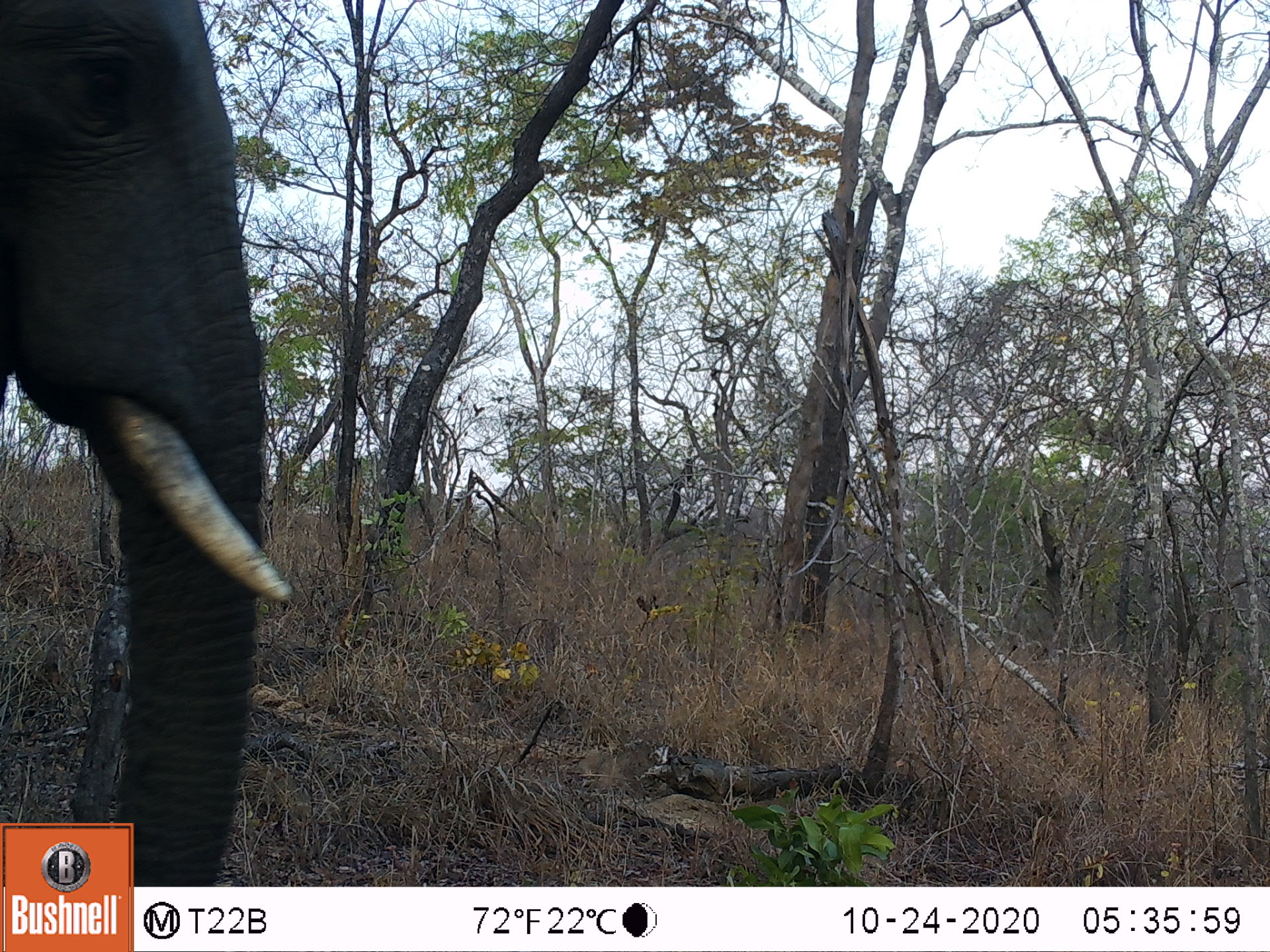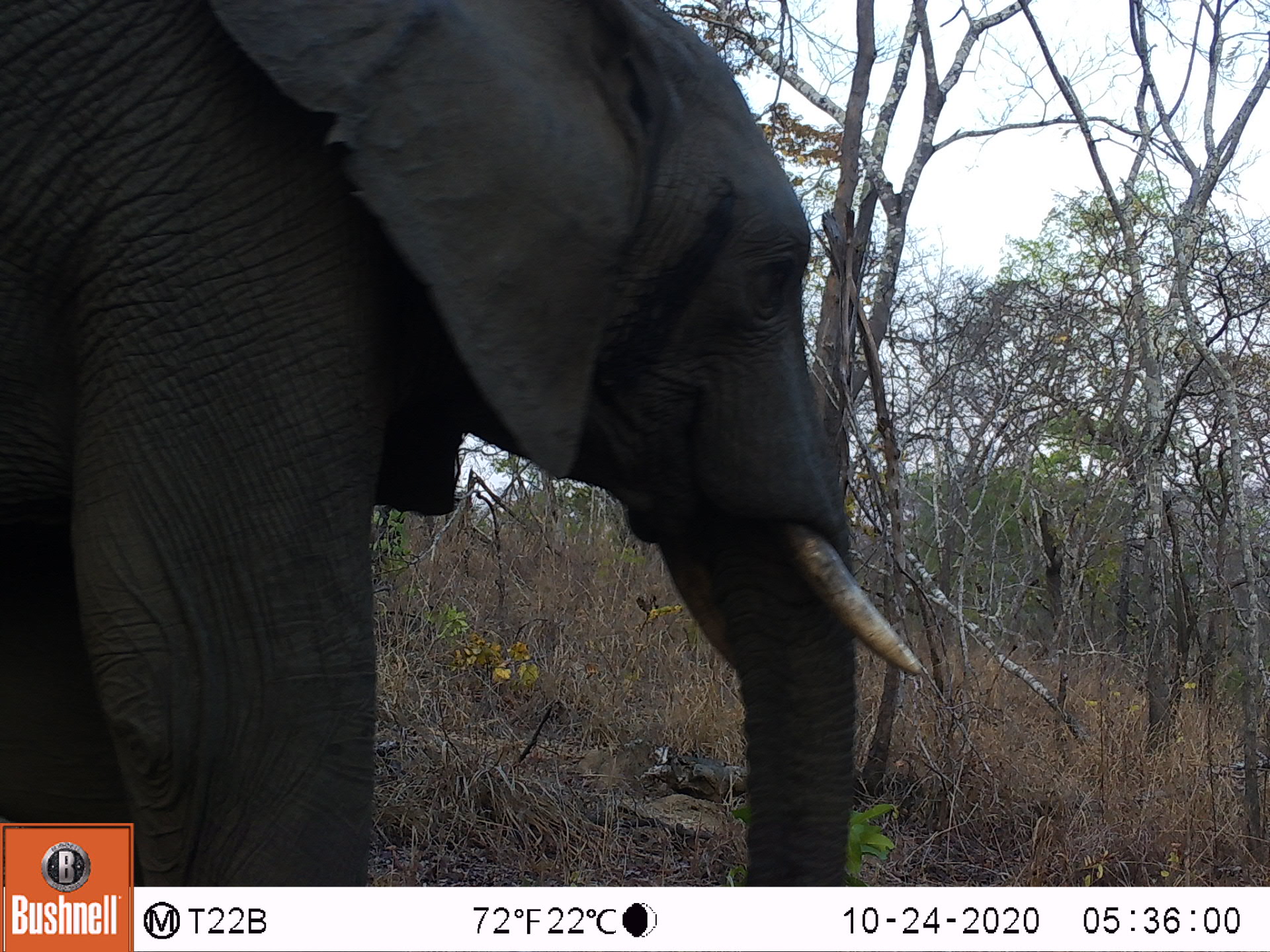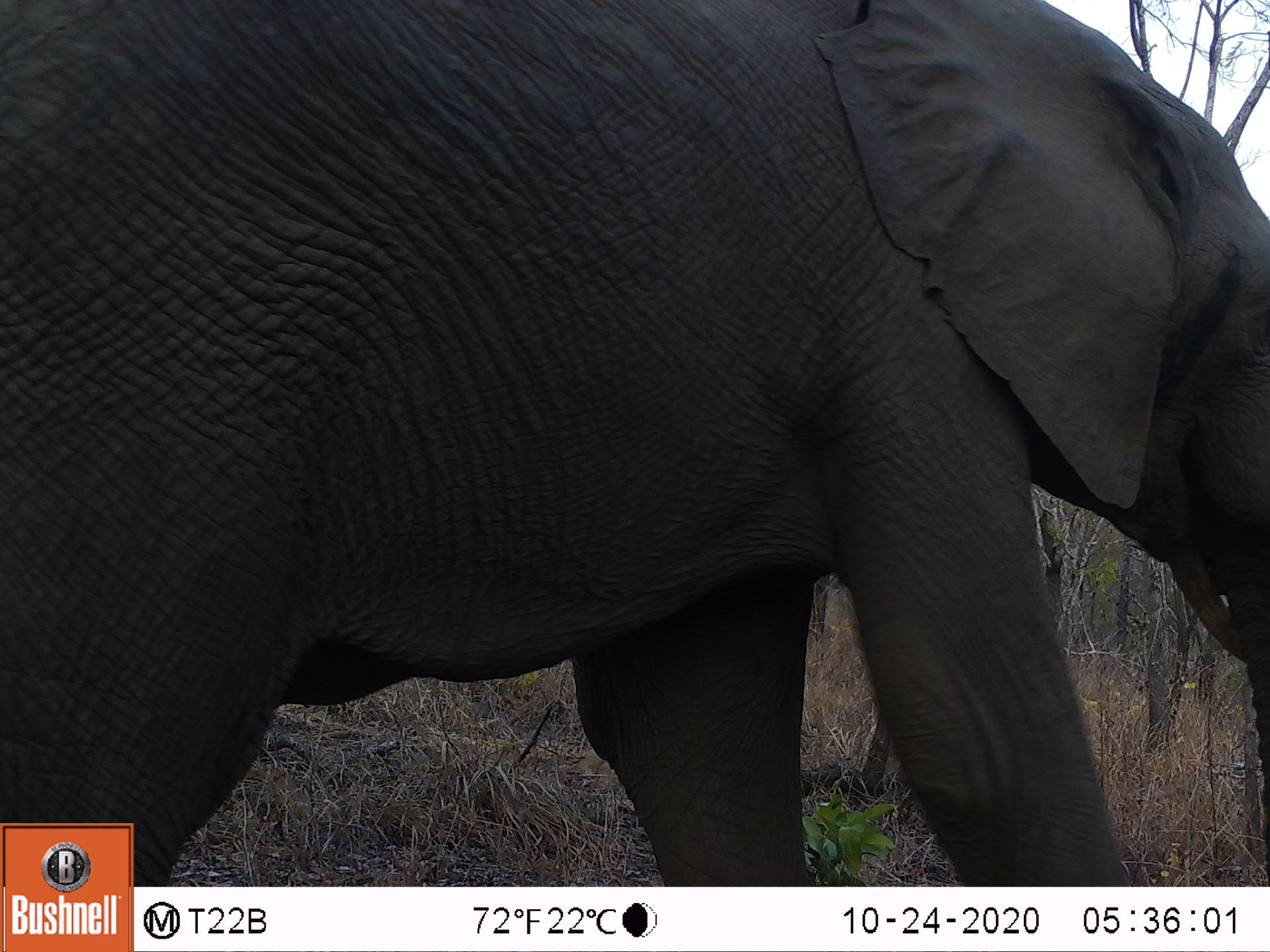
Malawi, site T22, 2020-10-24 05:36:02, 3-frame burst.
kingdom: Animalia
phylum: Chordata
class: Mammalia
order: Proboscidea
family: Elephantidae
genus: Loxodonta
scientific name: Loxodonta africana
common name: african savanna elephant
African savanna elephant (Loxodonta africana), count 1.